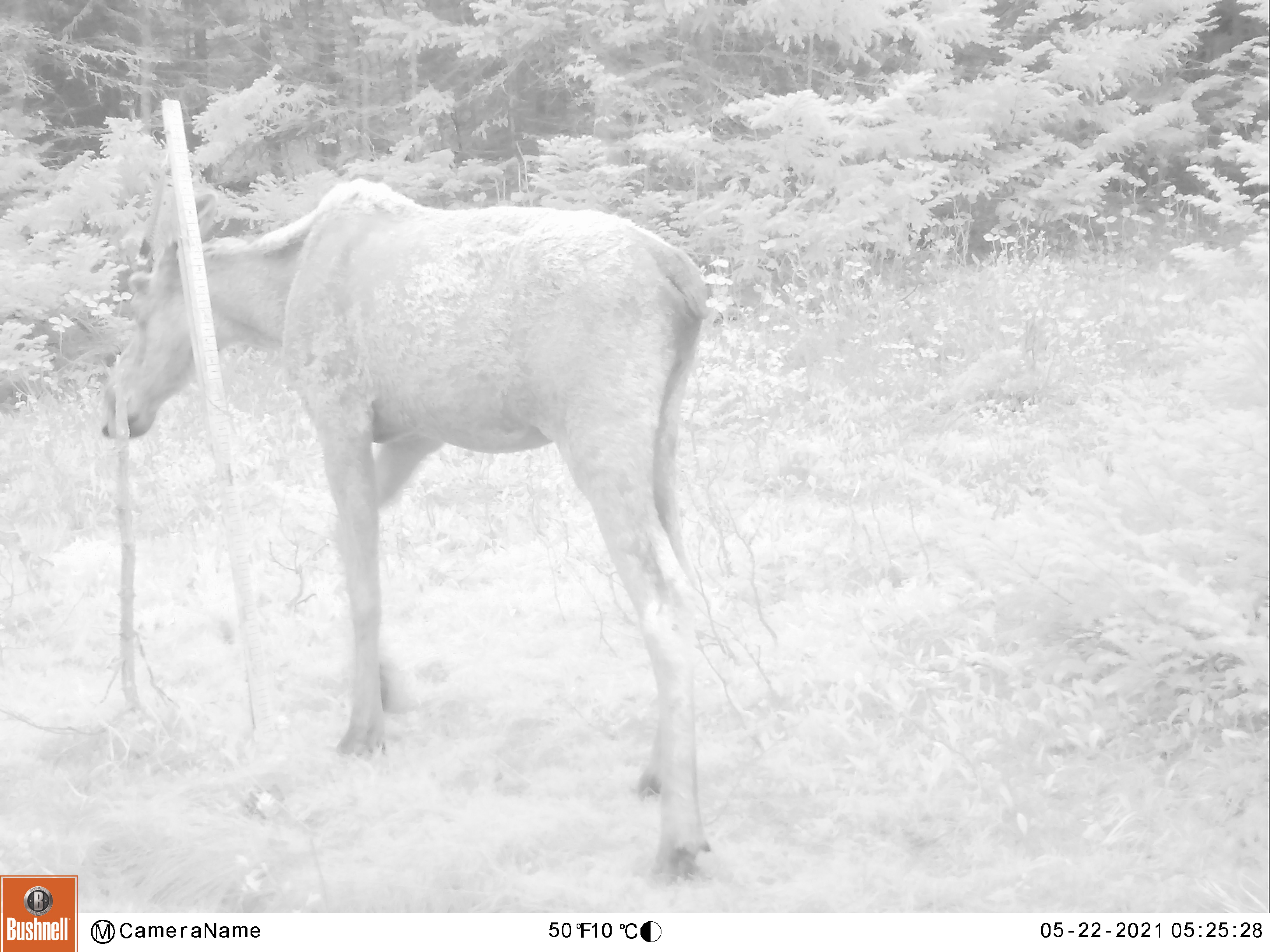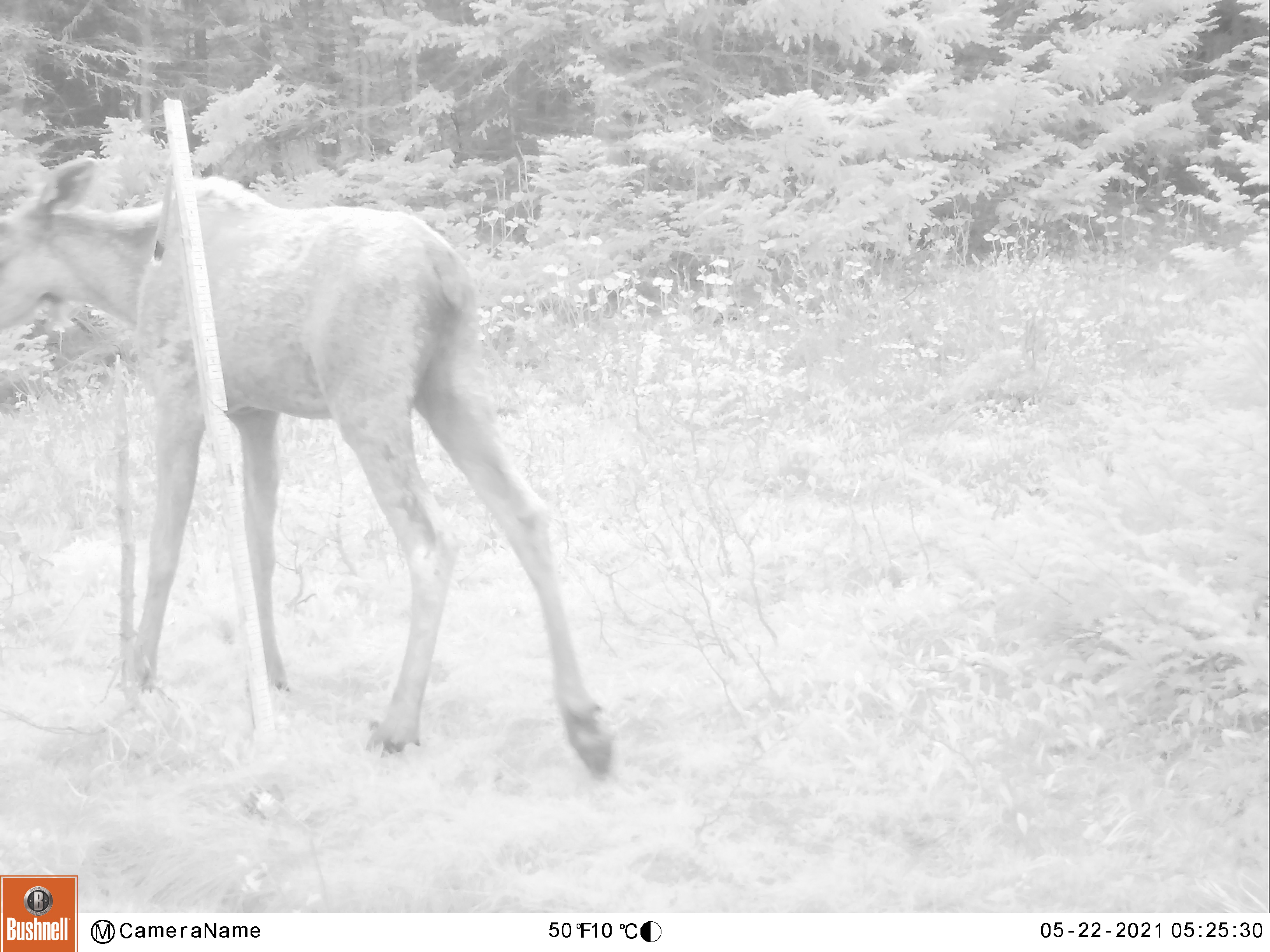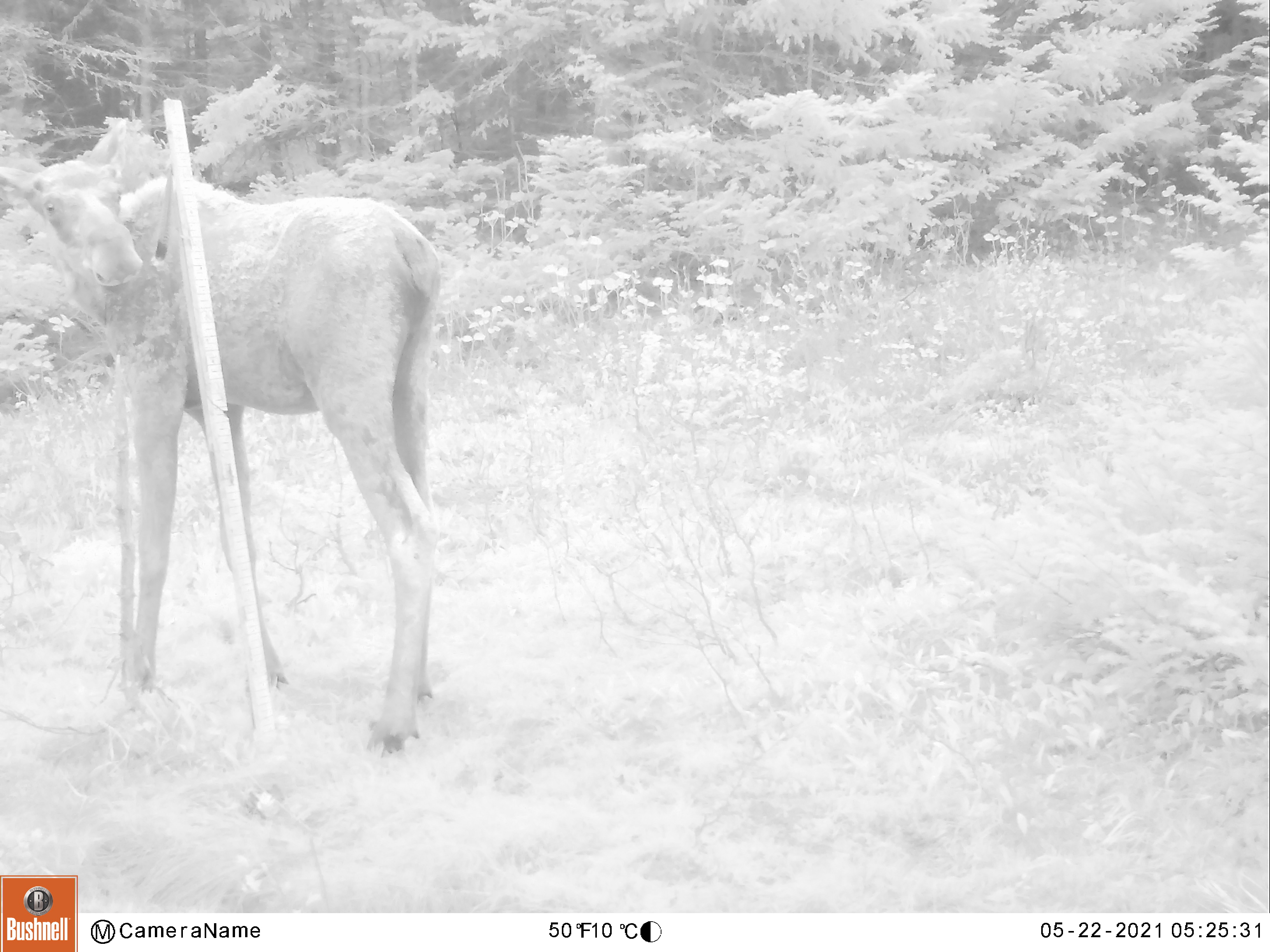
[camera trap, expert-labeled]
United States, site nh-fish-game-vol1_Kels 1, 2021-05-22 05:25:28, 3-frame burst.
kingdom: Animalia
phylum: Chordata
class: Mammalia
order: Artiodactyla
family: Cervidae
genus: Alces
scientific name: Alces alces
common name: moose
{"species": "moose (Alces alces)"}